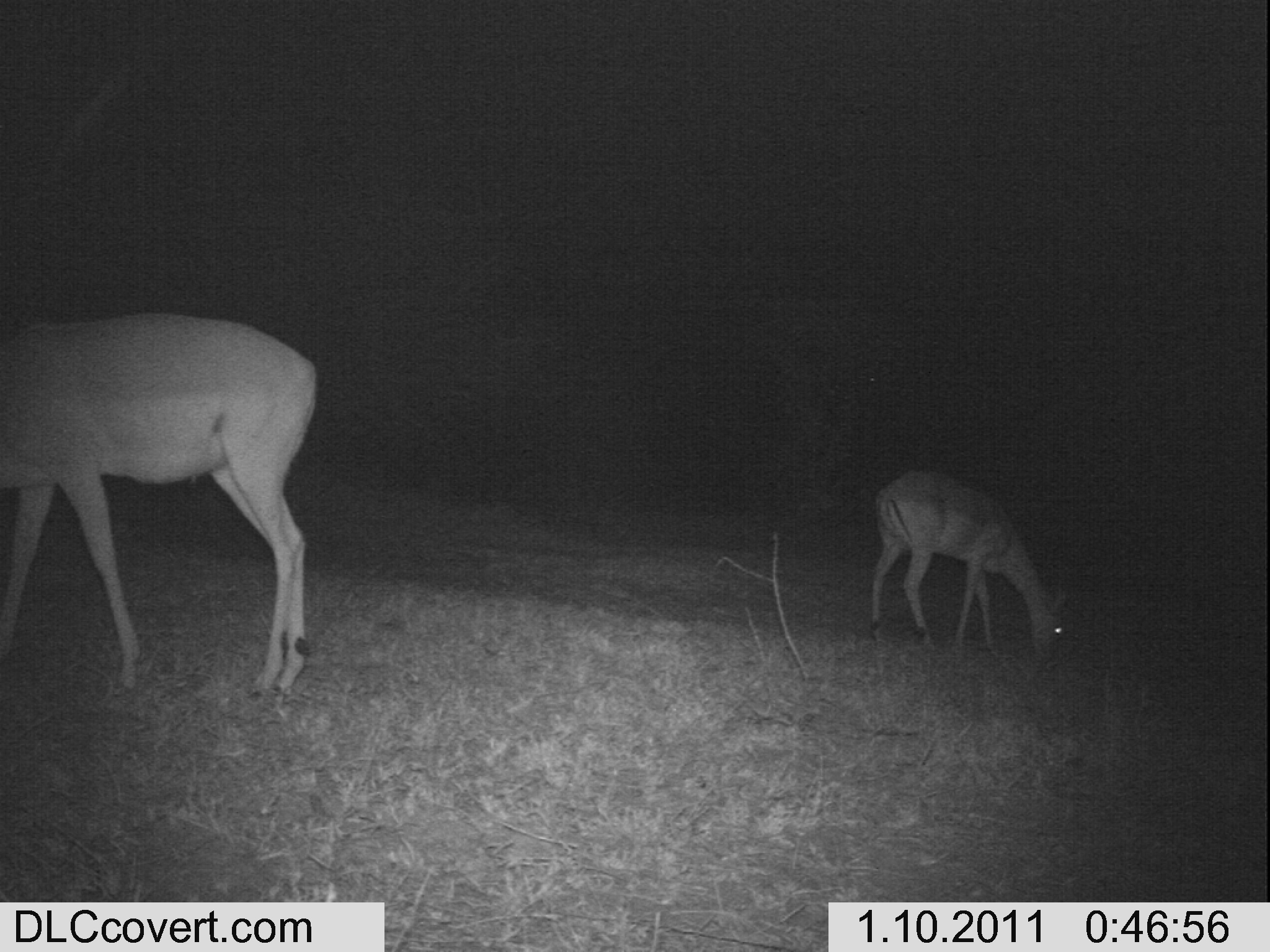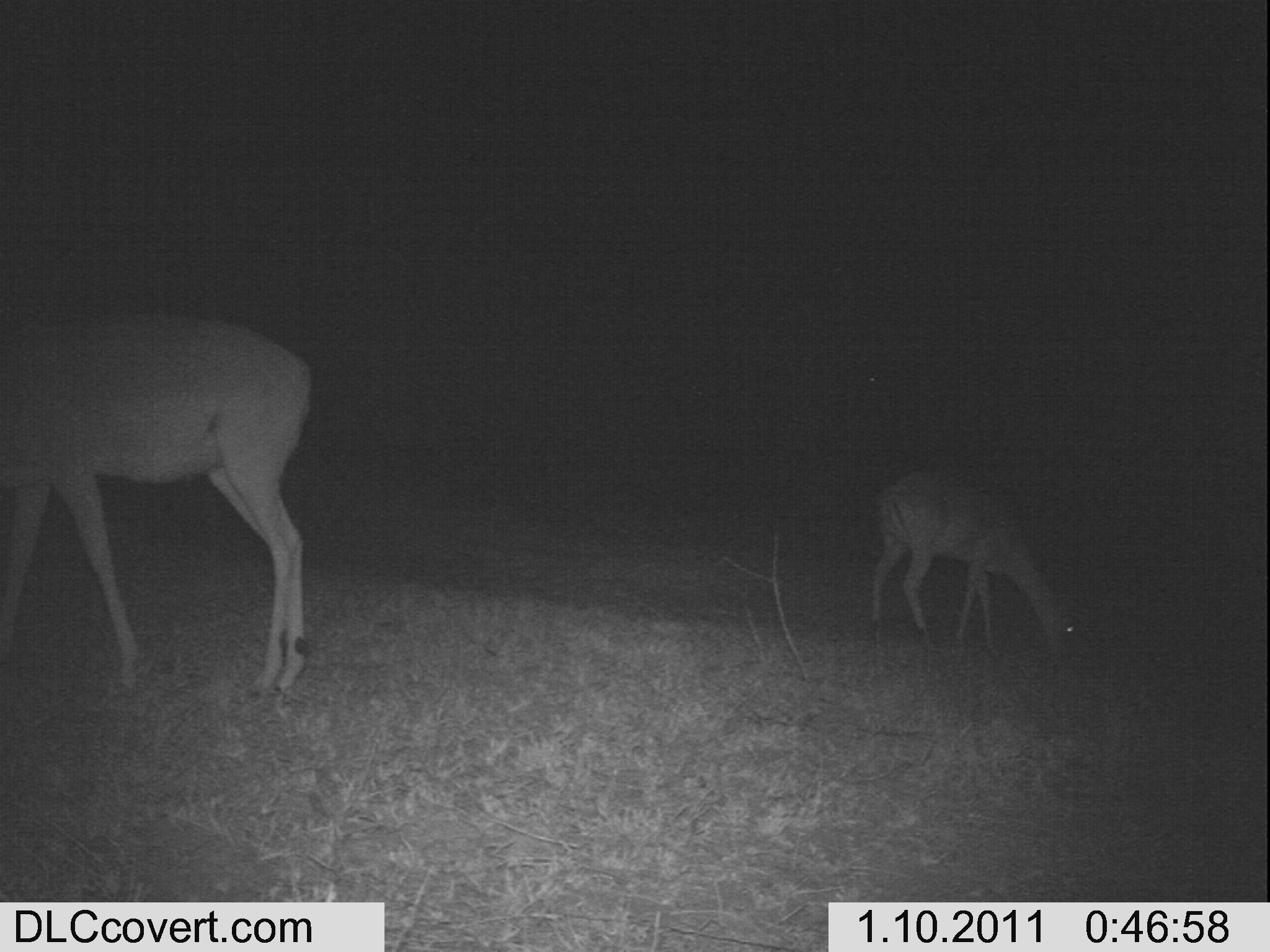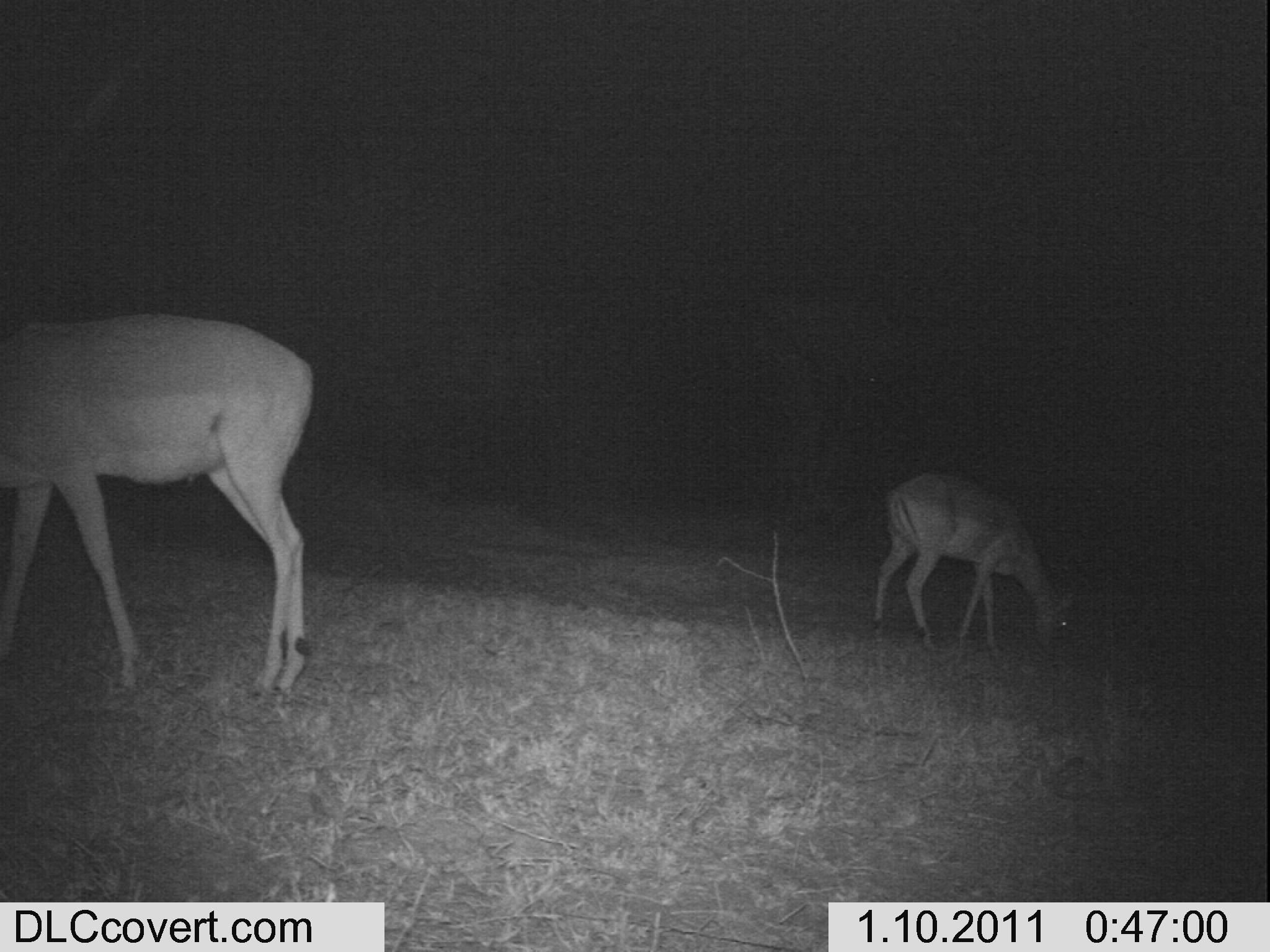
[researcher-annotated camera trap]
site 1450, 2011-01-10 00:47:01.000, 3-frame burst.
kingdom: Animalia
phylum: Chordata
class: Mammalia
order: Artiodactyla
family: Bovidae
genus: Aepyceros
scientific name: Aepyceros melampus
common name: impala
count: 2